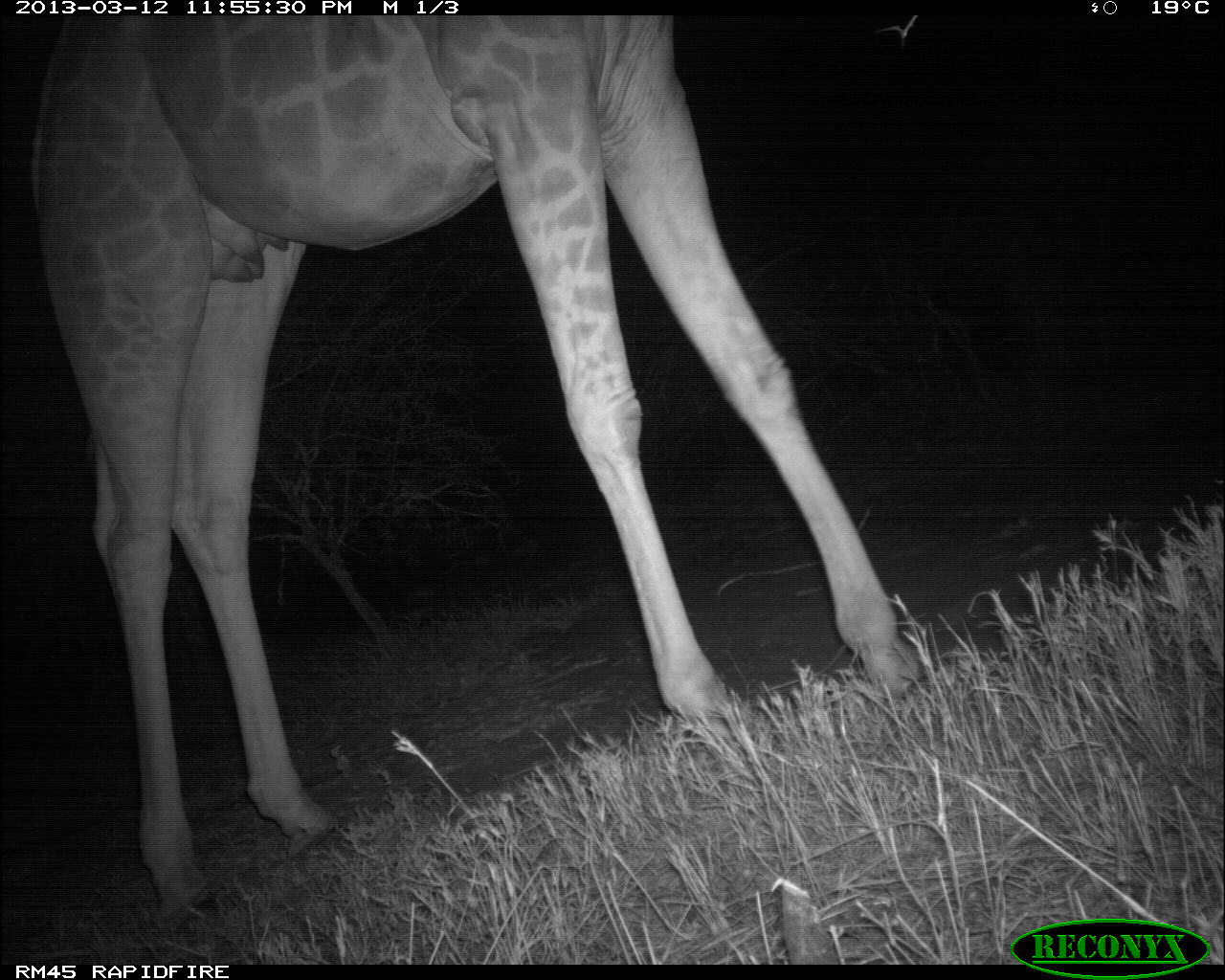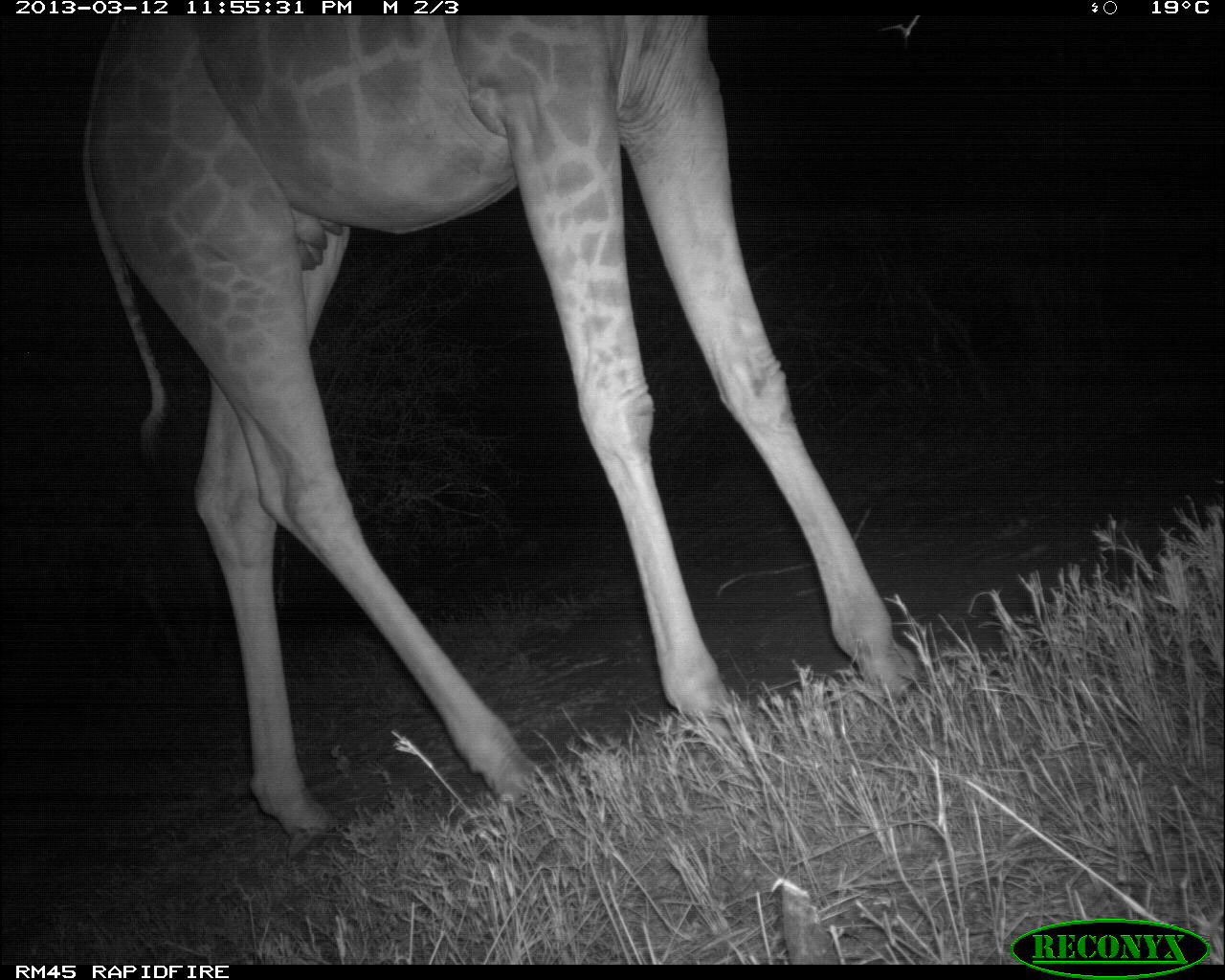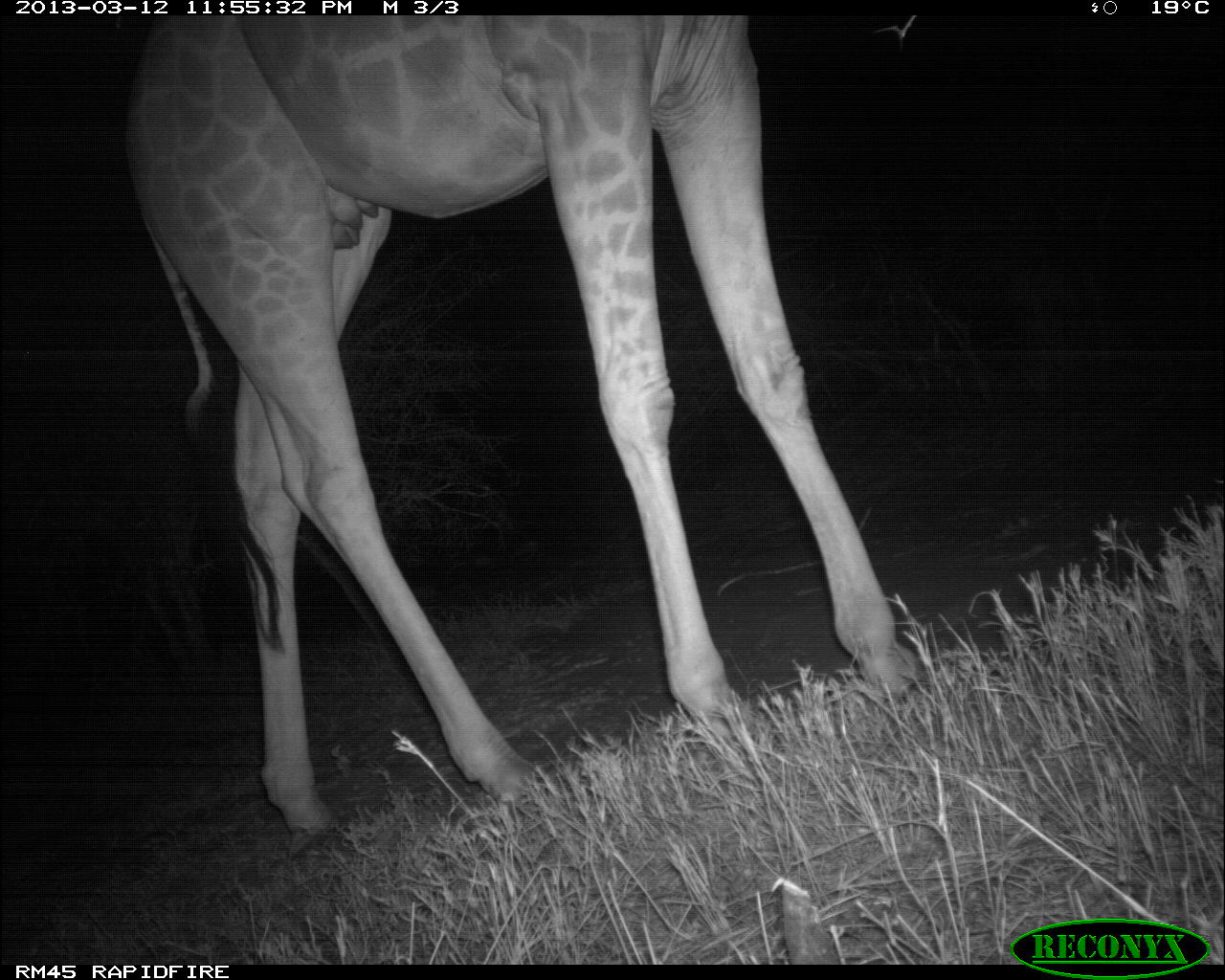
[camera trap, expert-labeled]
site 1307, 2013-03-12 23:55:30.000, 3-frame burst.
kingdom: Animalia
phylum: Chordata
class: Mammalia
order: Artiodactyla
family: Giraffidae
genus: Giraffa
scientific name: Giraffa camelopardalis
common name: giraffe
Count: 1.